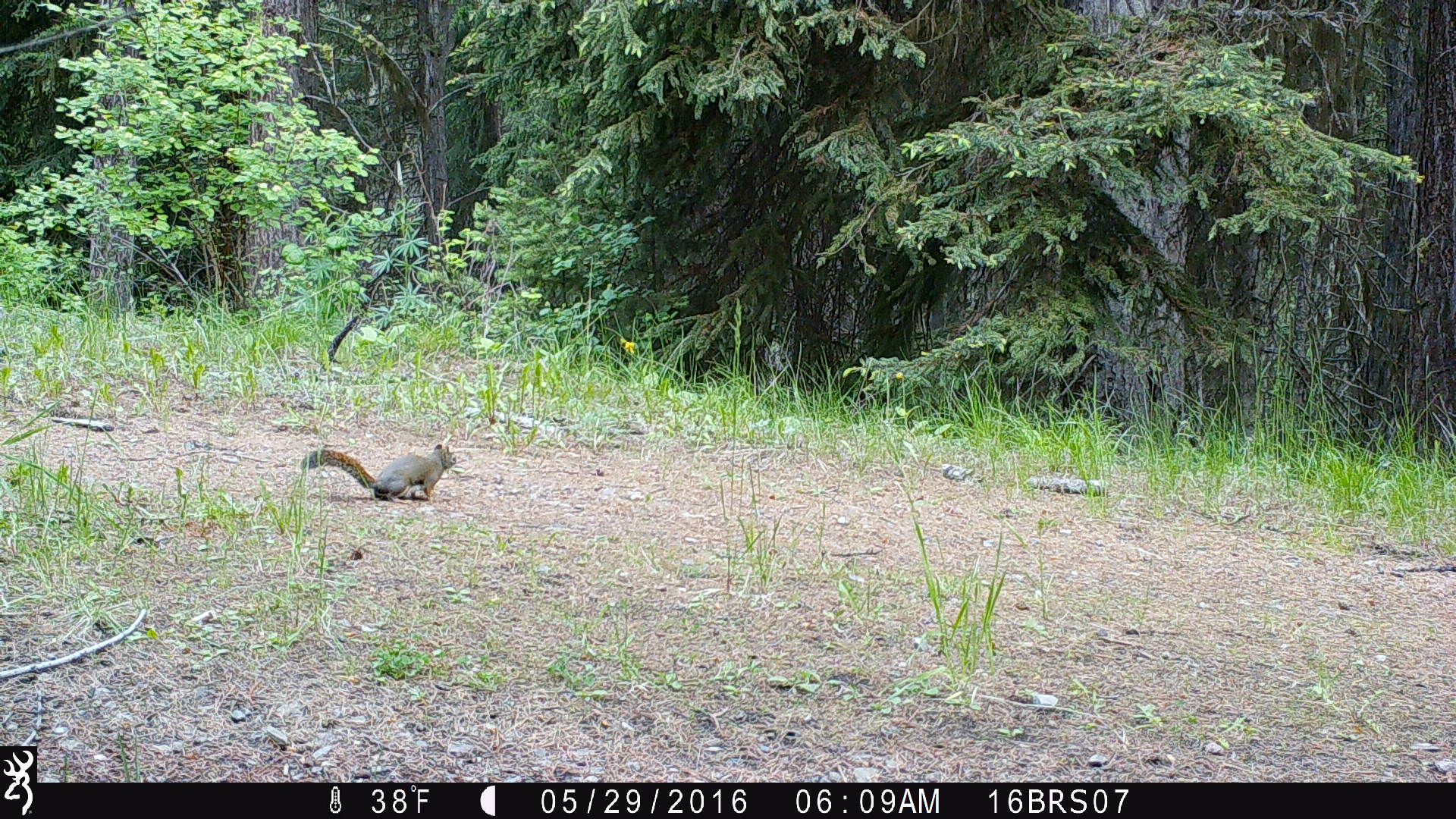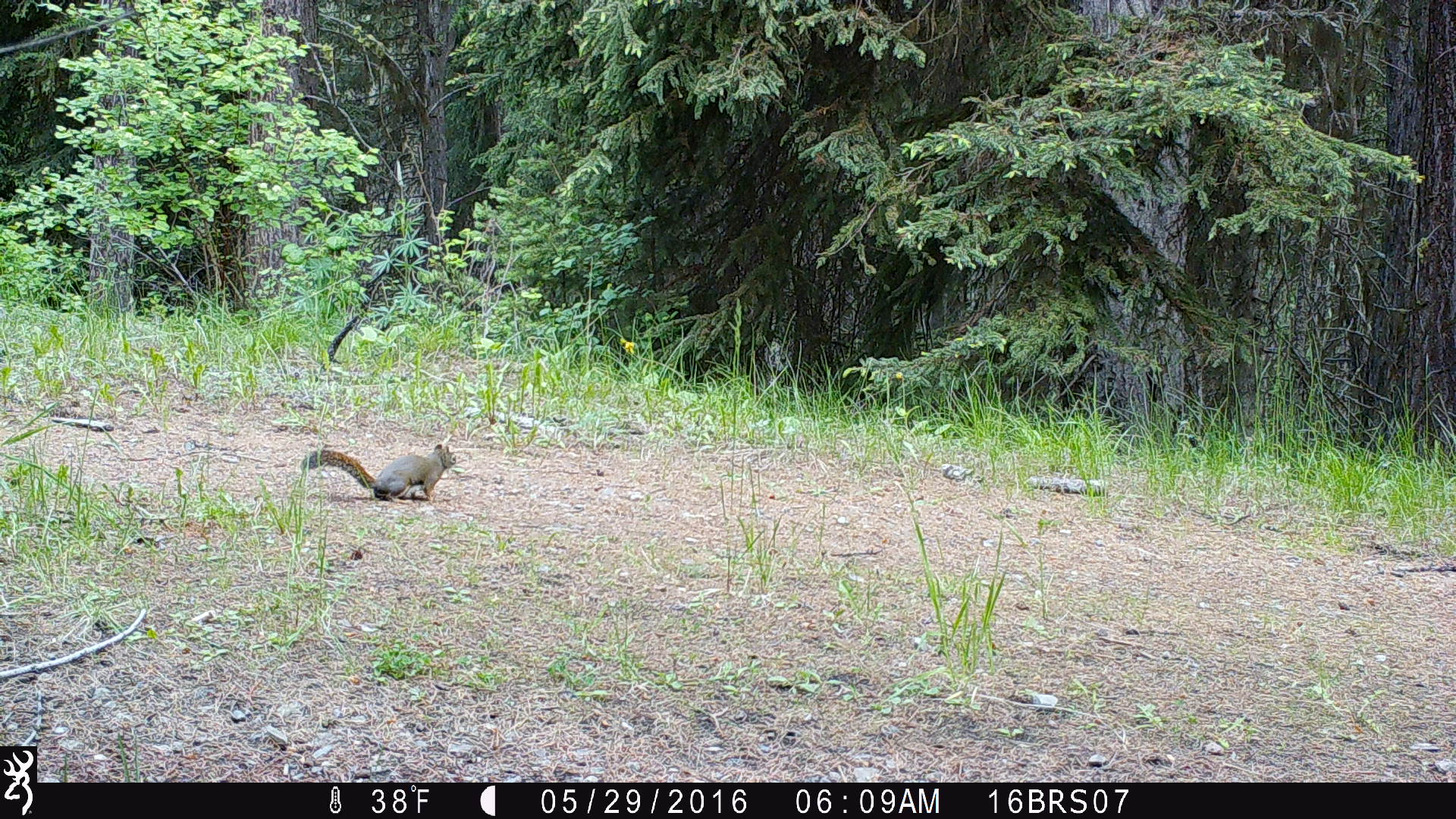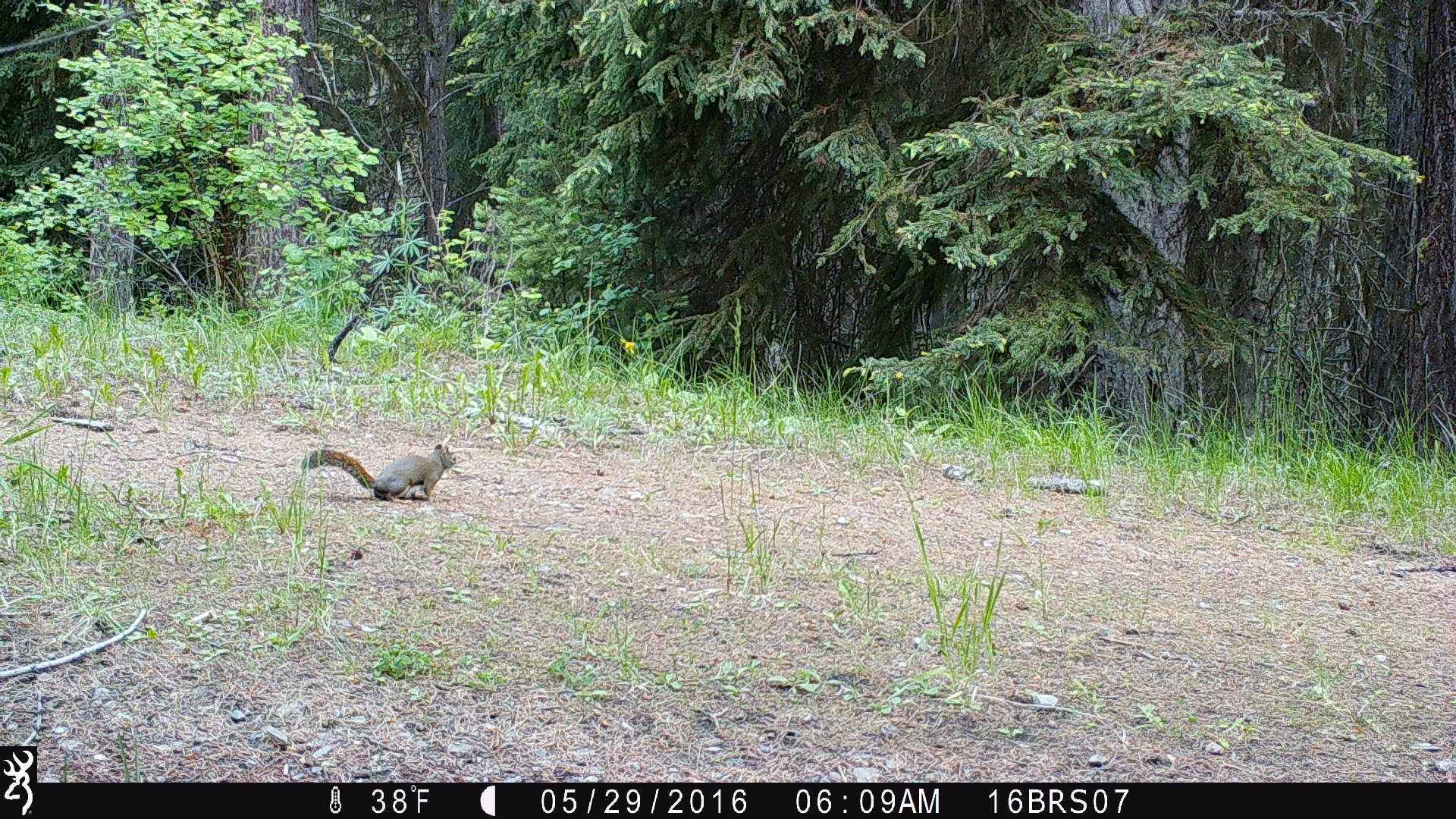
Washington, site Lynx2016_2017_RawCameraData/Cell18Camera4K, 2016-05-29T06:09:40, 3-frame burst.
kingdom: Animalia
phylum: Chordata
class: Mammalia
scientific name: Mammalia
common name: small mammal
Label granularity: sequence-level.